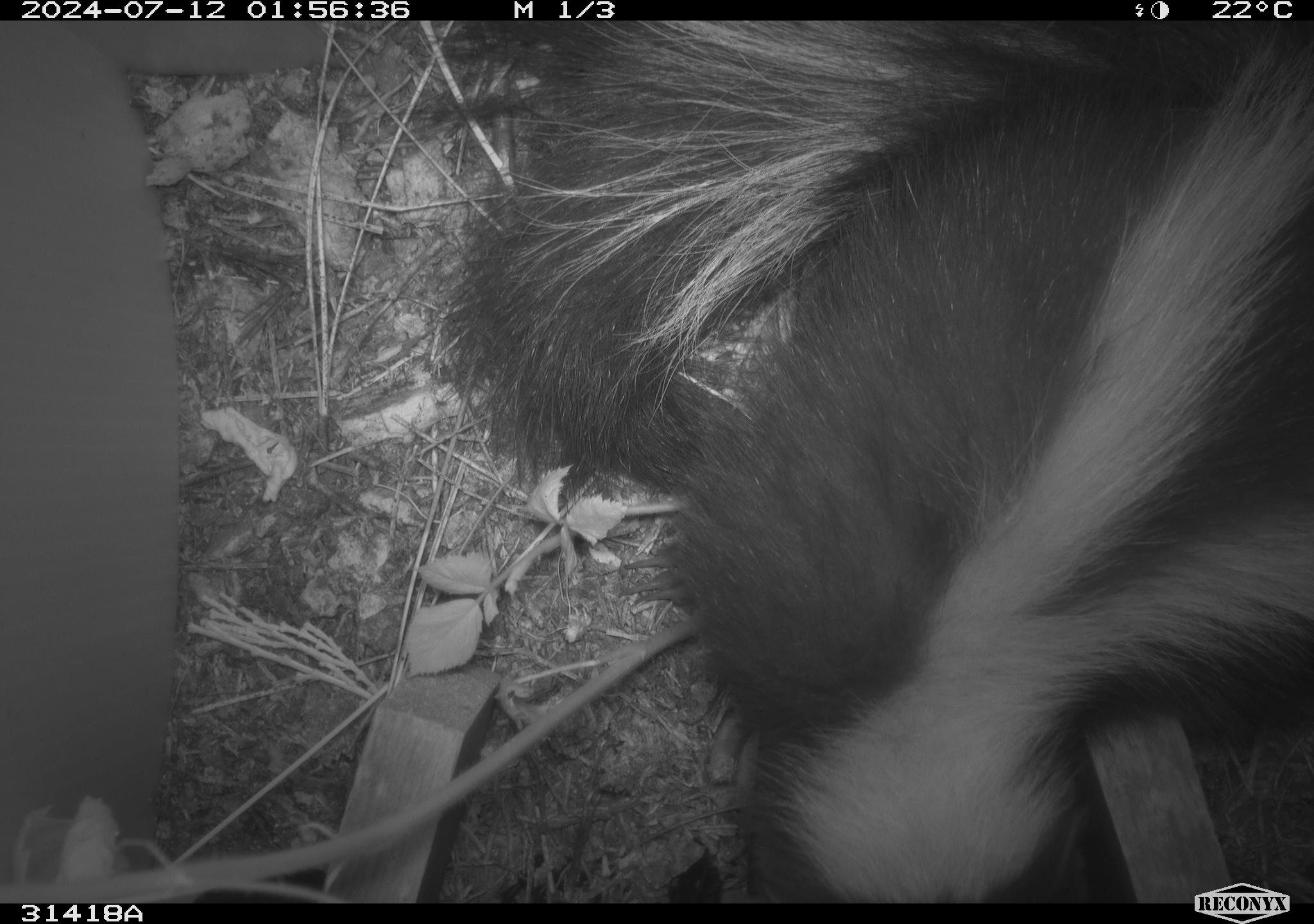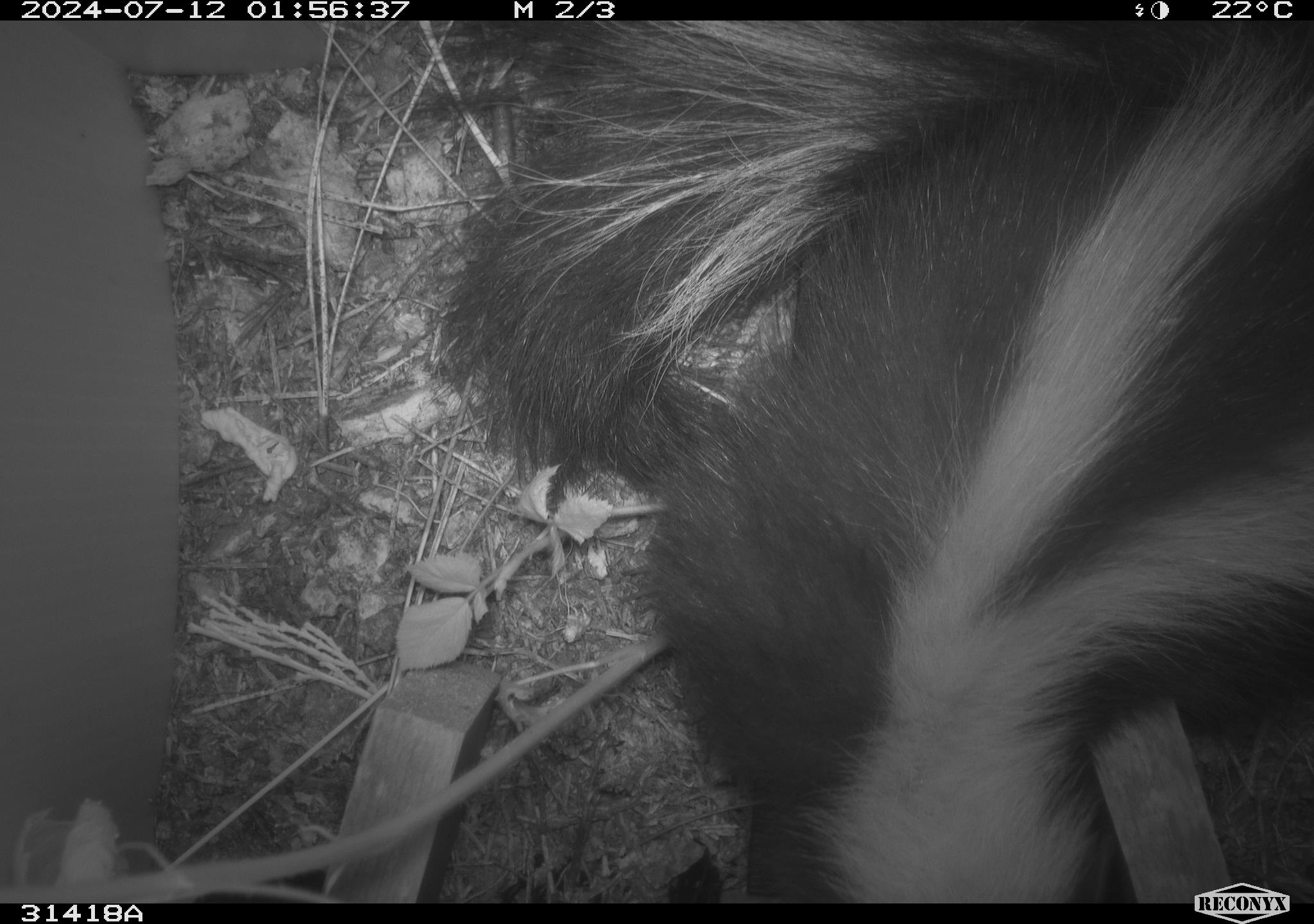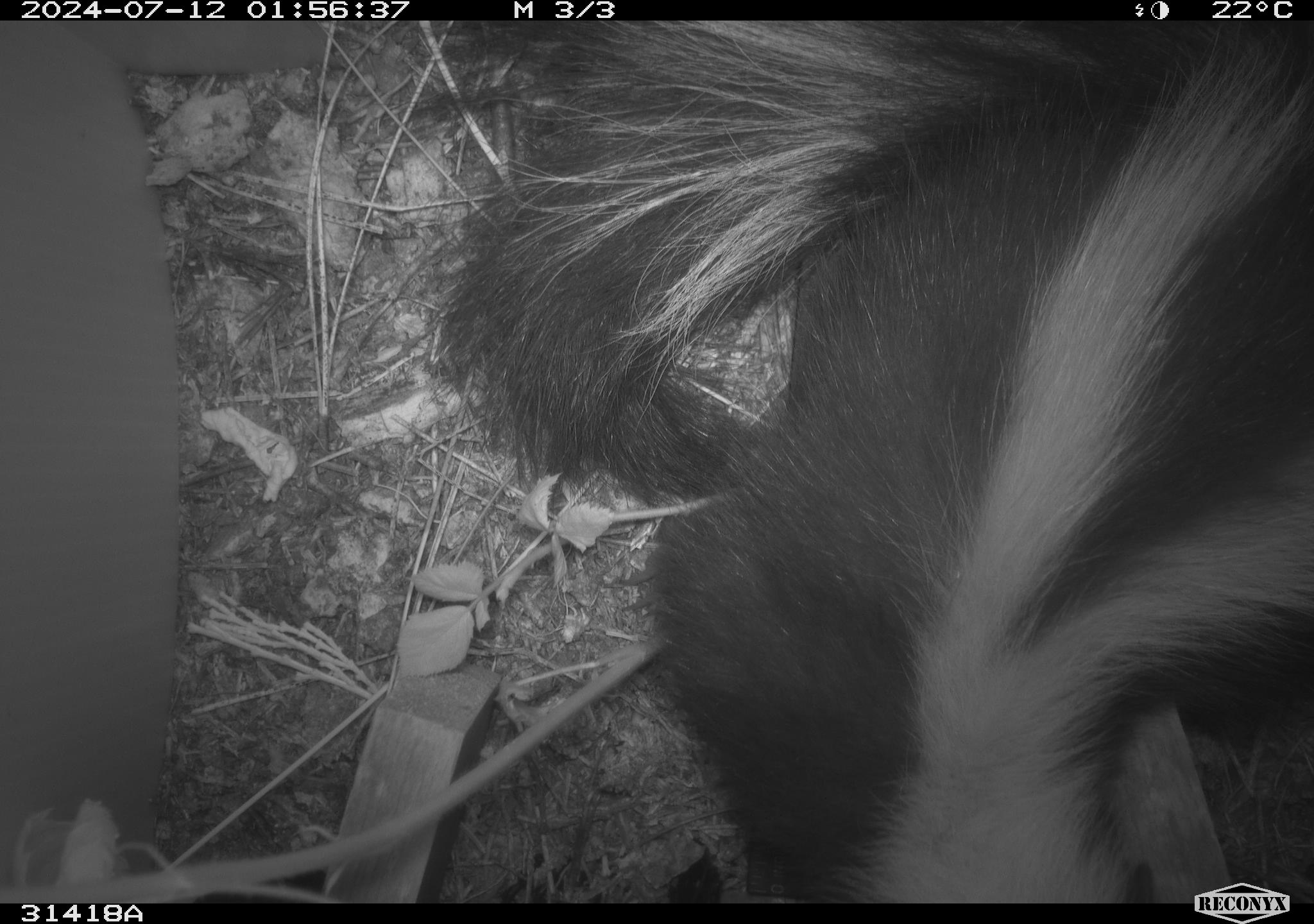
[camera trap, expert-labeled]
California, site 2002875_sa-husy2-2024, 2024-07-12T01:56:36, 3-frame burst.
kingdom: Animalia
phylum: Chordata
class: Mammalia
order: Carnivora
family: Mephitidae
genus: Mephitis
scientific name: Mephitis mephitis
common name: striped skunk